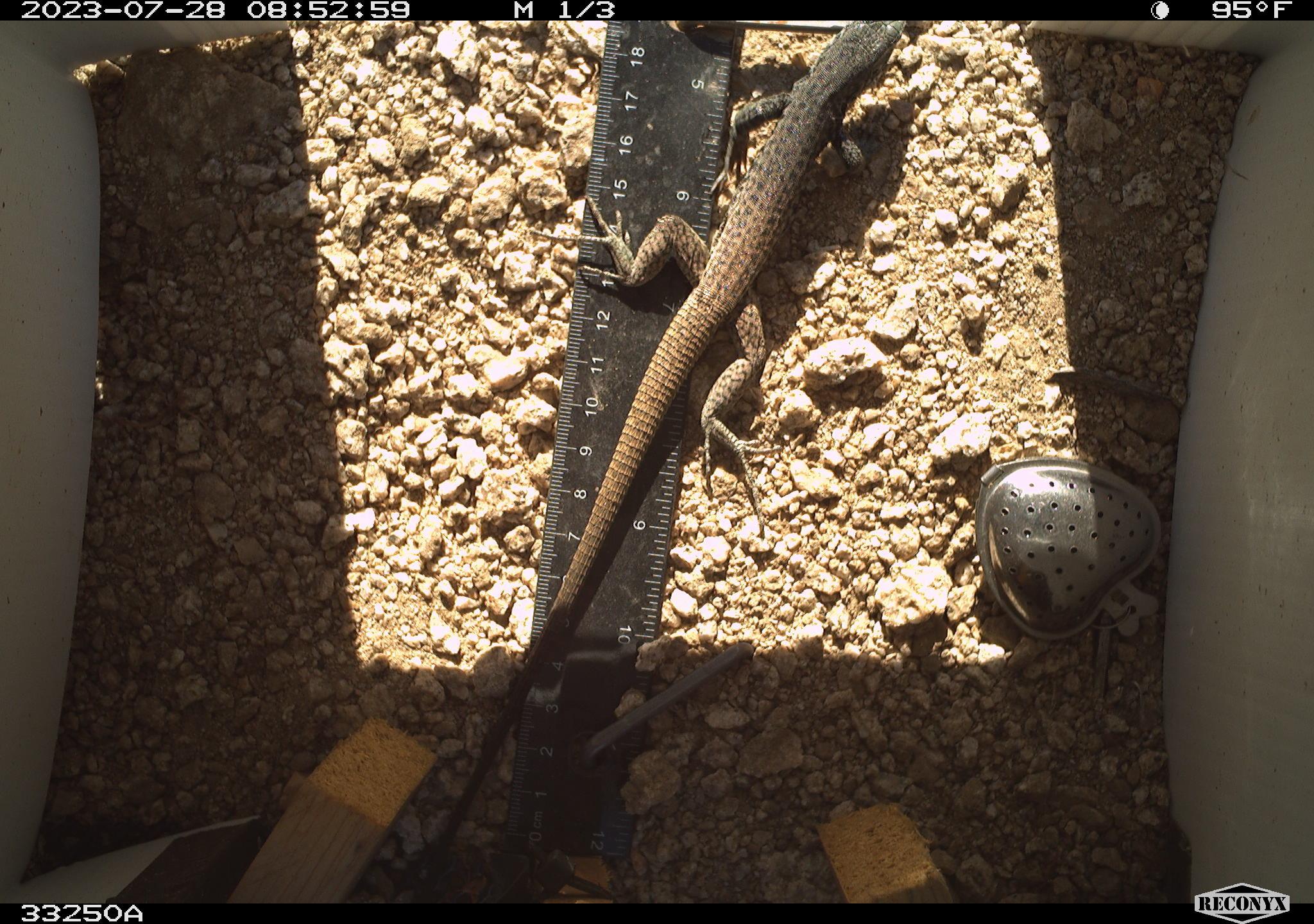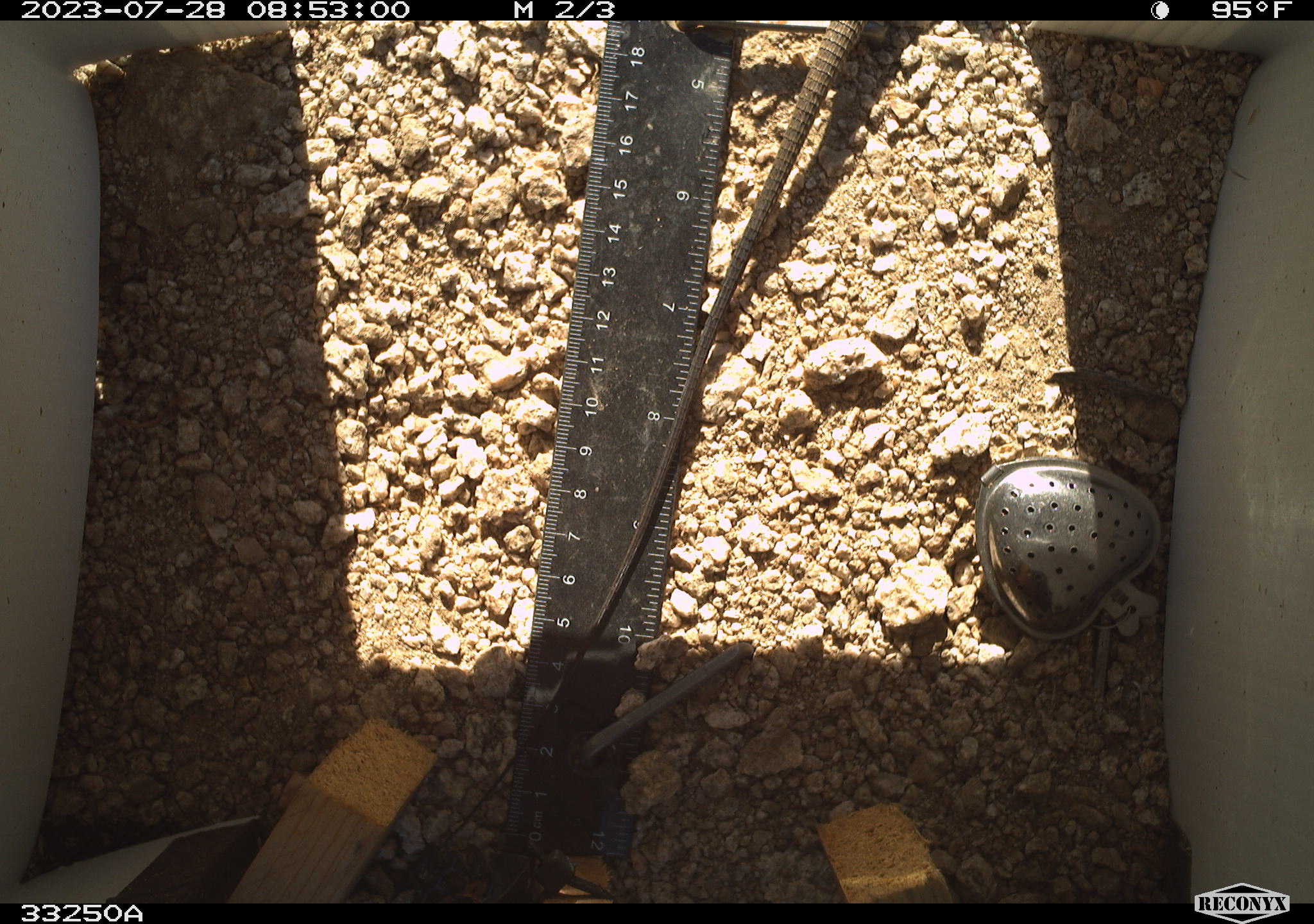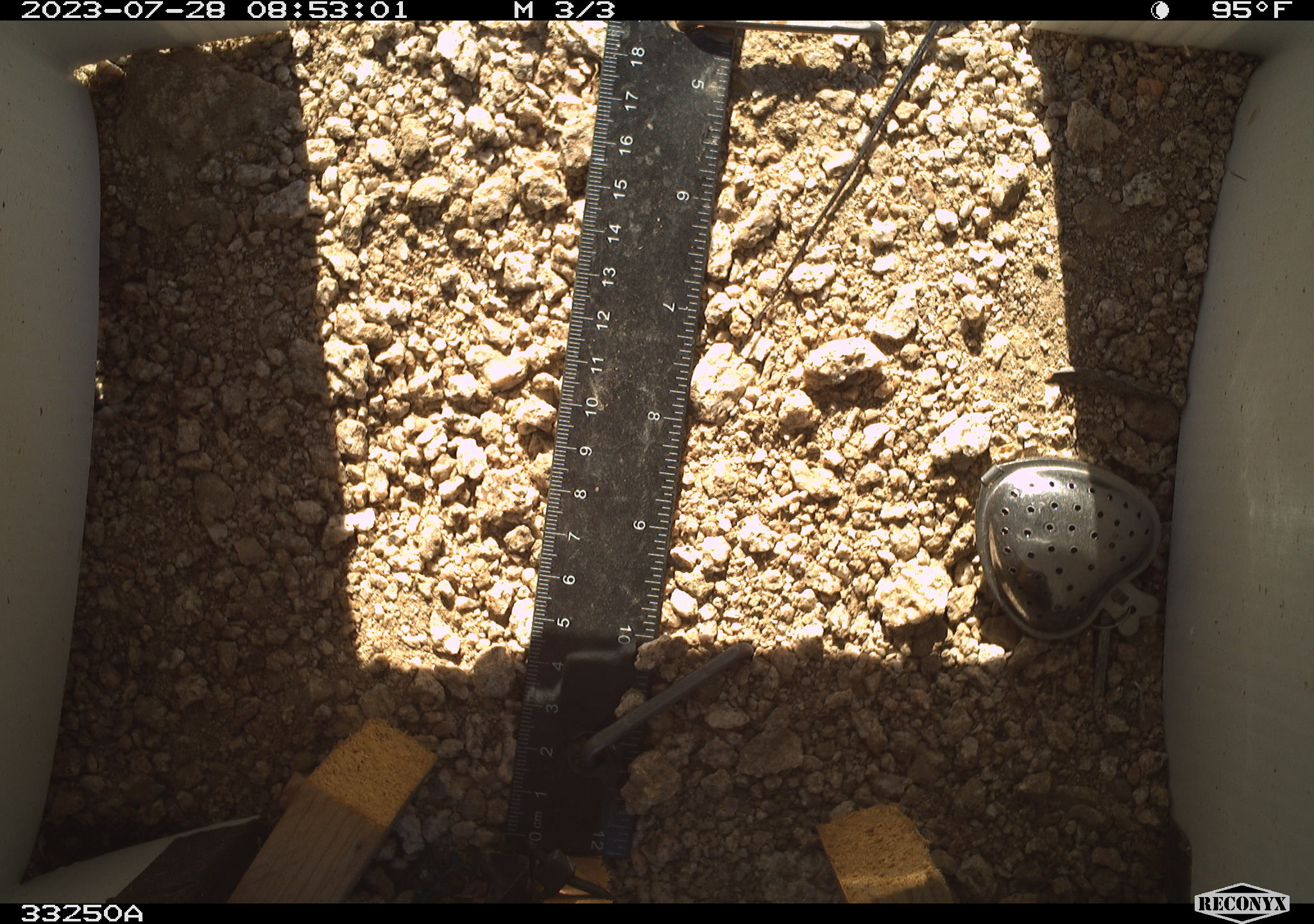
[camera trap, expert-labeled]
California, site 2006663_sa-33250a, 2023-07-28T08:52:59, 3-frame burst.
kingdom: Animalia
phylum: Chordata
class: Reptilia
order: Squamata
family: Teiidae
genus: Aspidoscelis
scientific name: Aspidoscelis tigris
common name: western whiptail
Western whiptail (Aspidoscelis tigris).